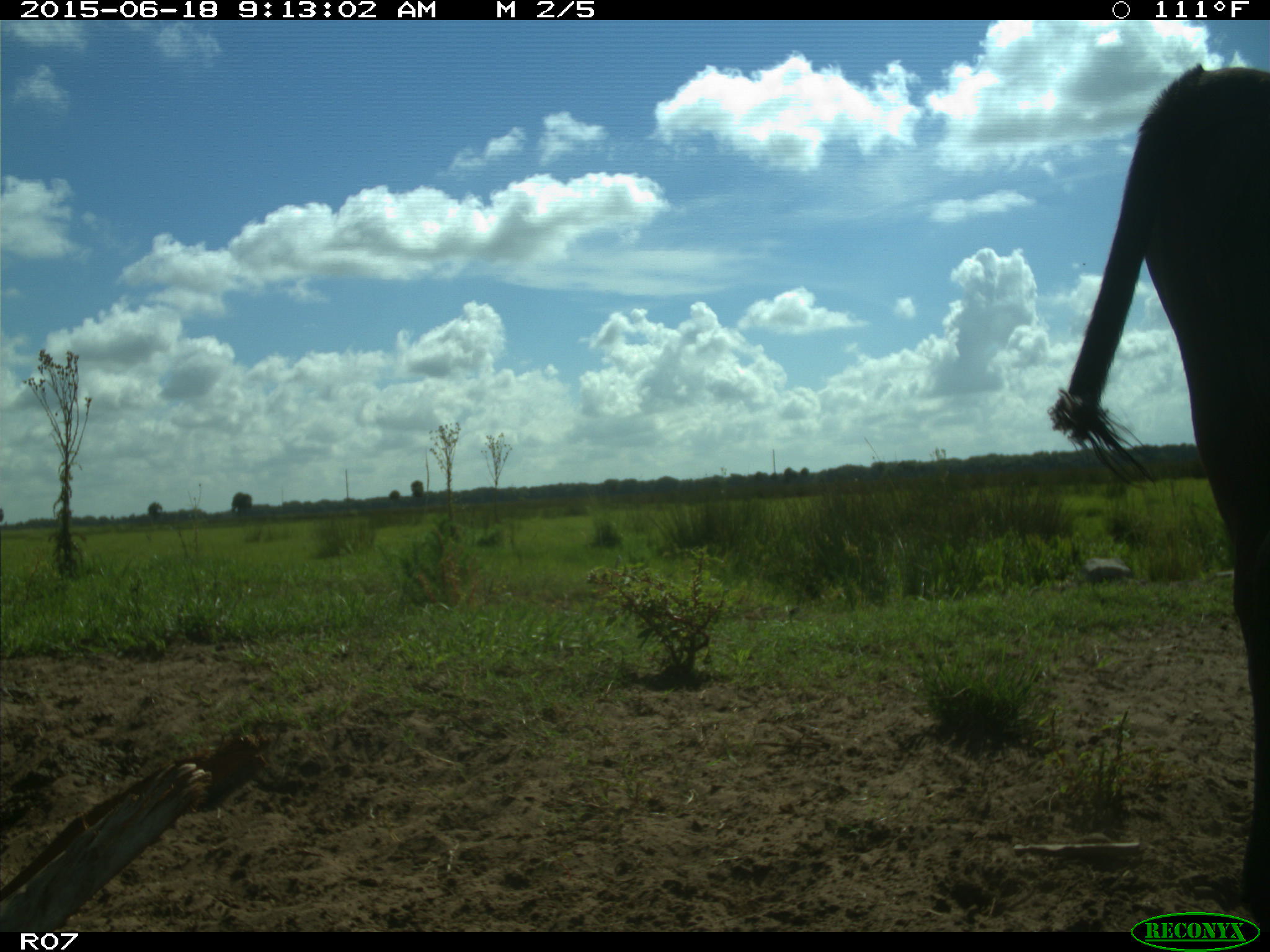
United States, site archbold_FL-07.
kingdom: Animalia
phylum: Chordata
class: Mammalia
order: Artiodactyla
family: Bovidae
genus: Bos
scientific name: Bos taurus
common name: domestic cow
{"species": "Bos taurus (domestic cow)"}